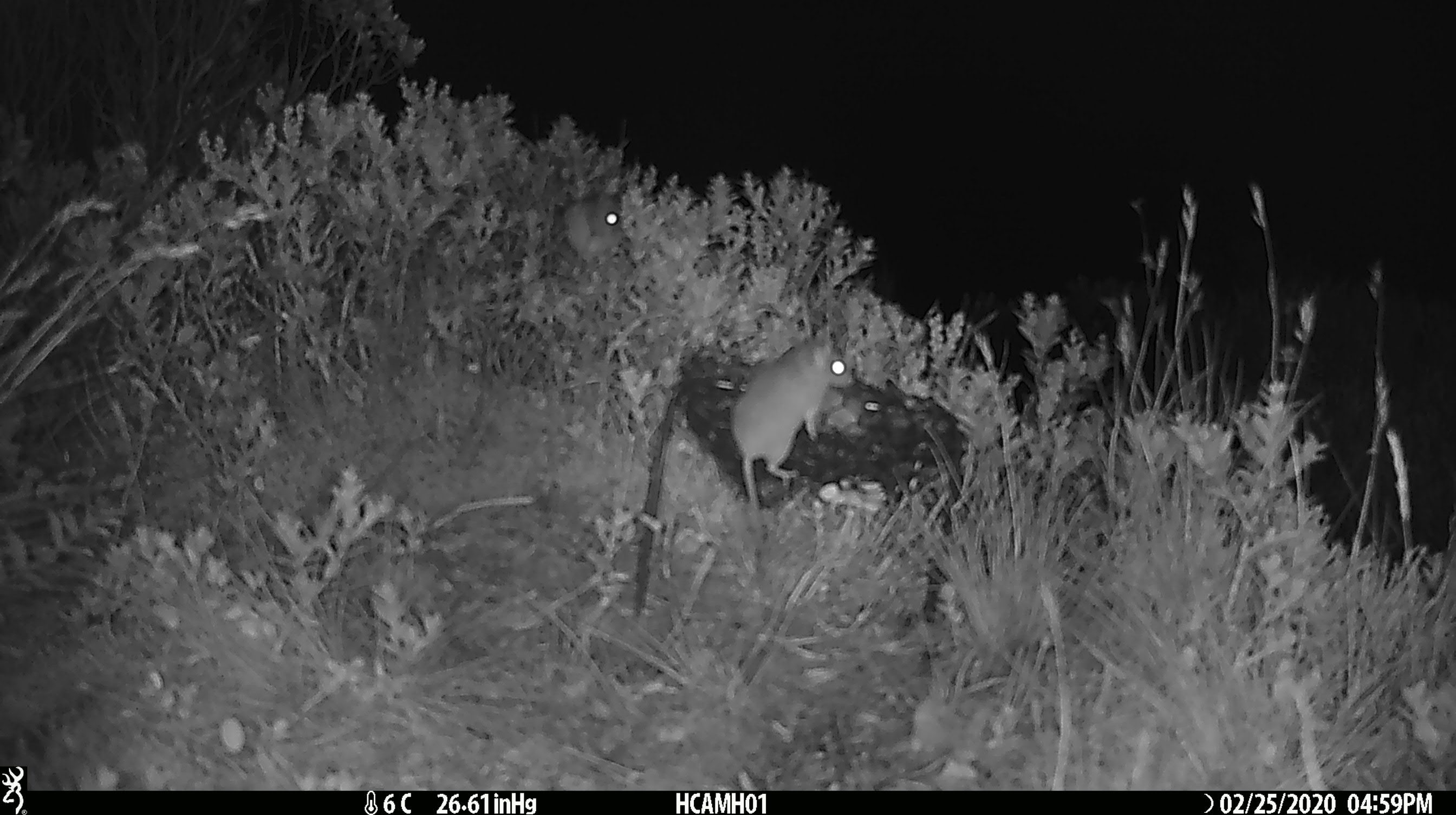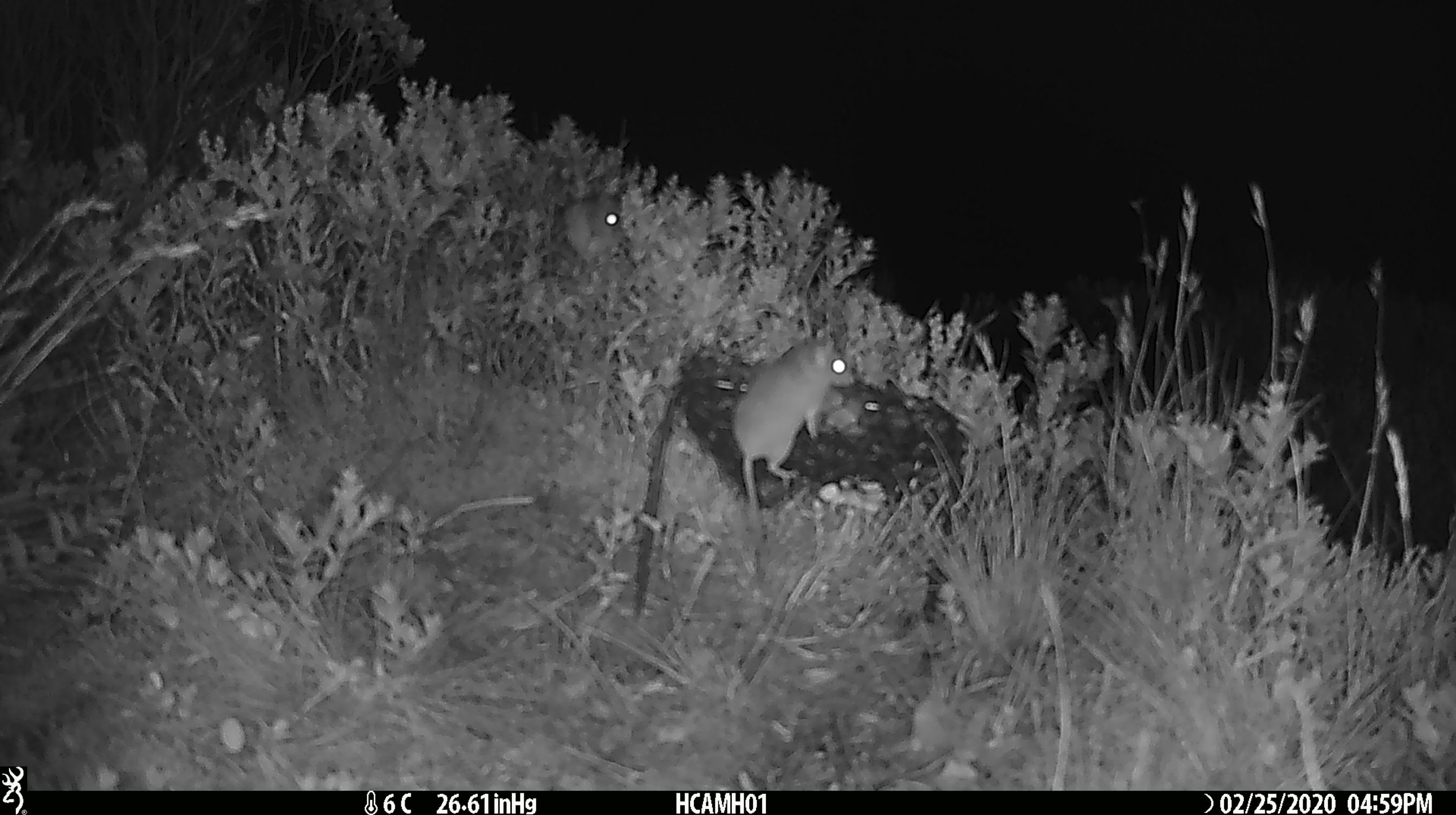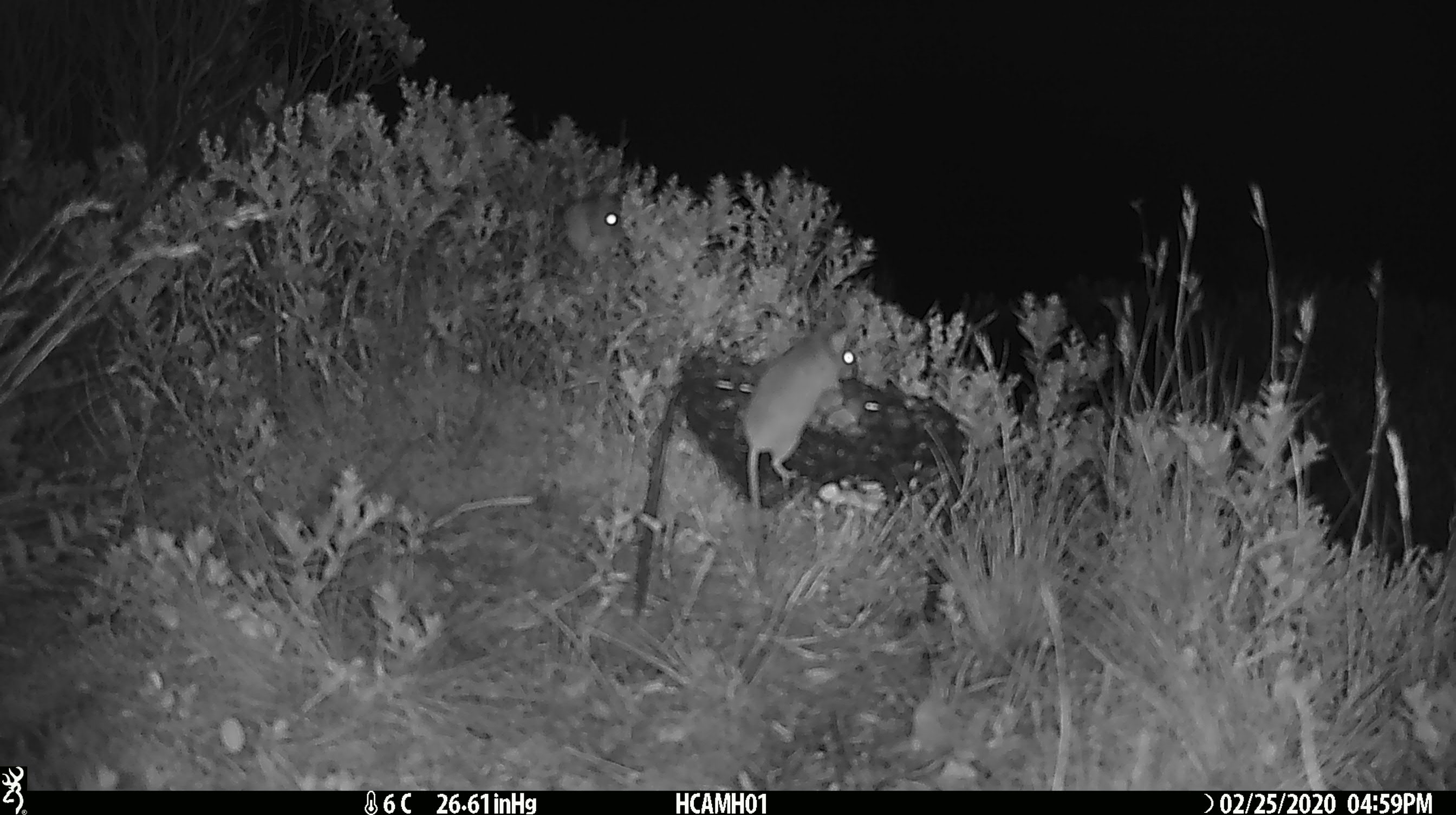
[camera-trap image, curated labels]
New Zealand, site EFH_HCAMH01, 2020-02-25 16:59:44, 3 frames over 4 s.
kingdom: Animalia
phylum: Chordata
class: Mammalia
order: Rodentia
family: Muridae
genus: Mus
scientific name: Mus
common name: mouse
Mouse (Mus).